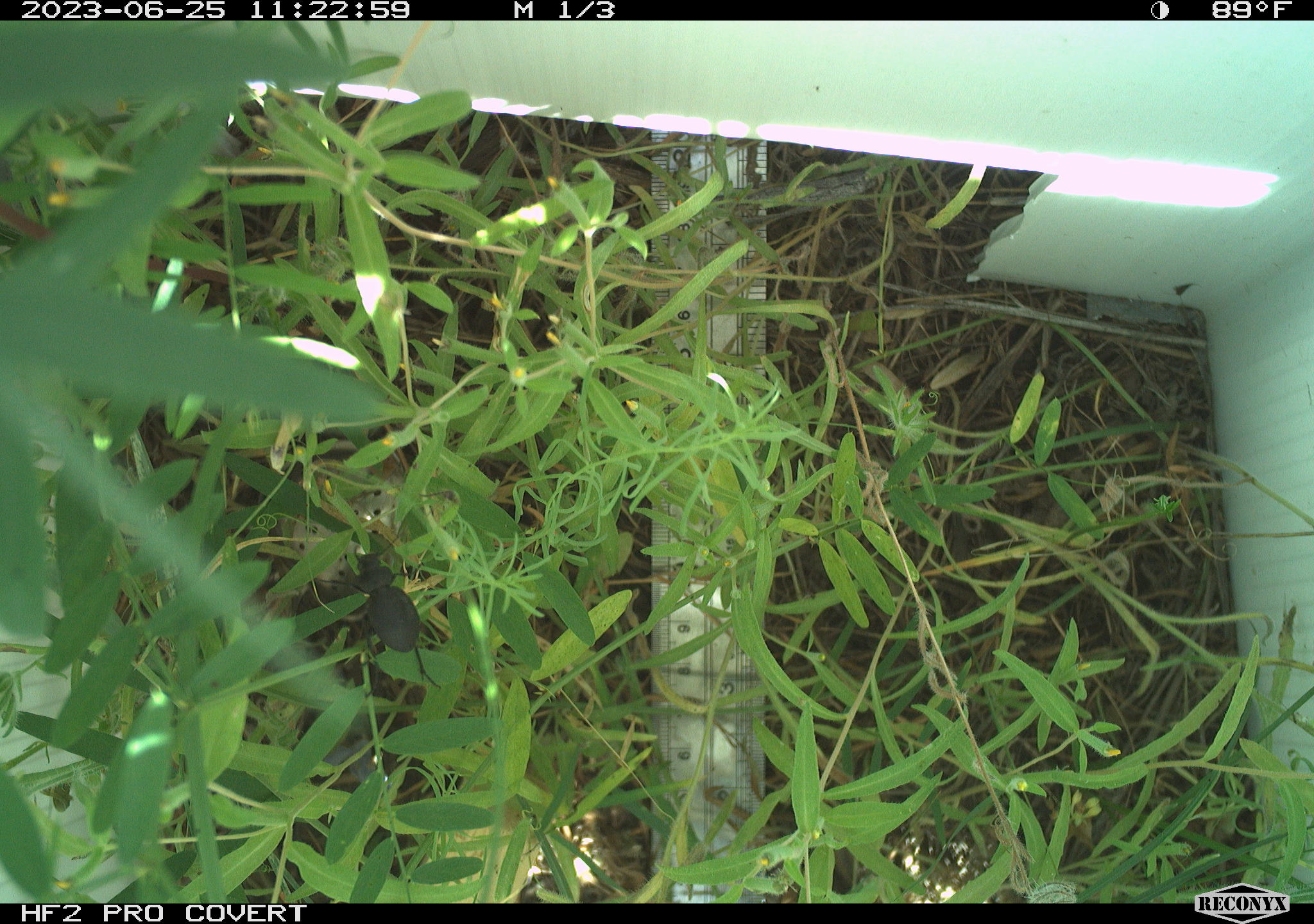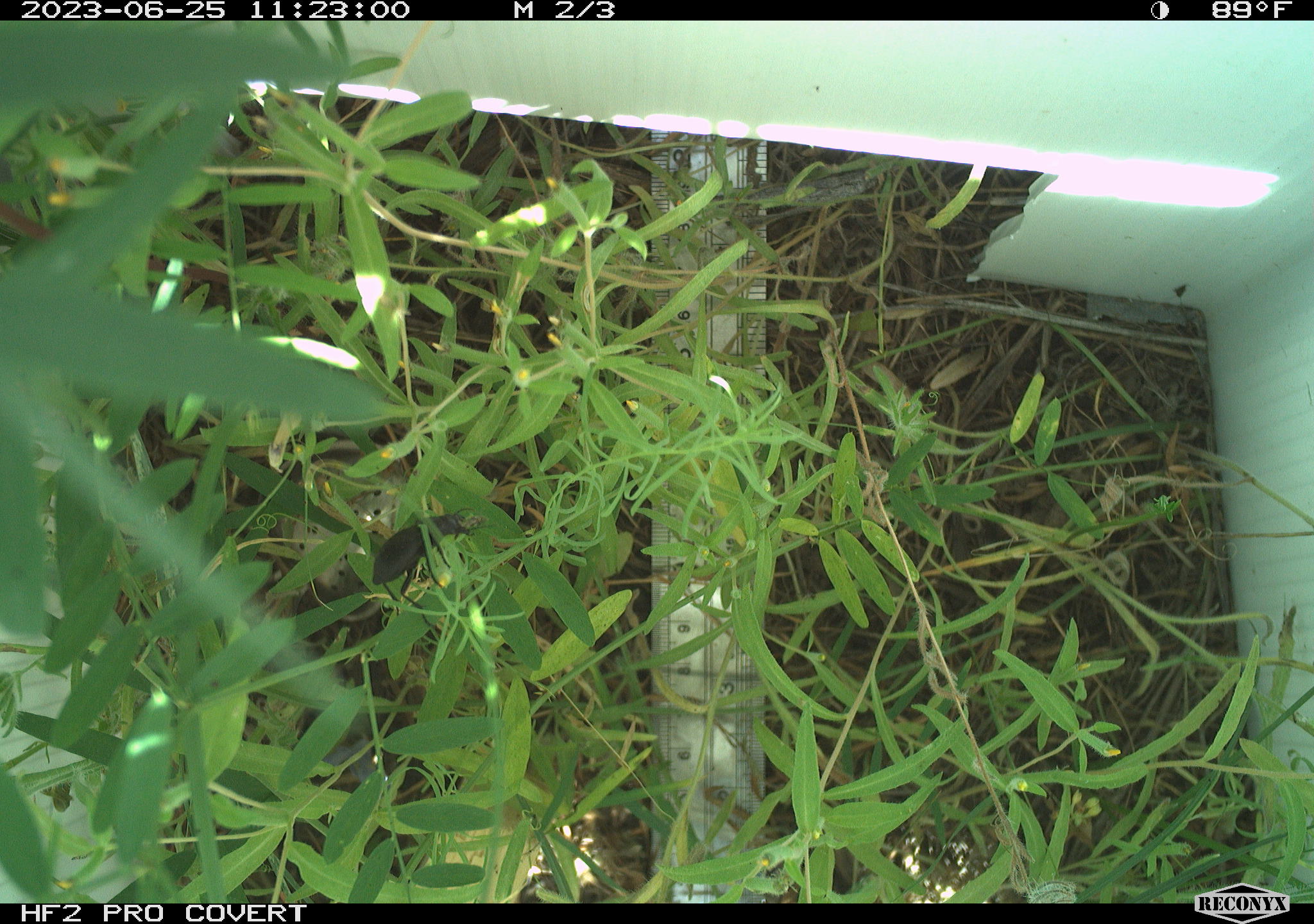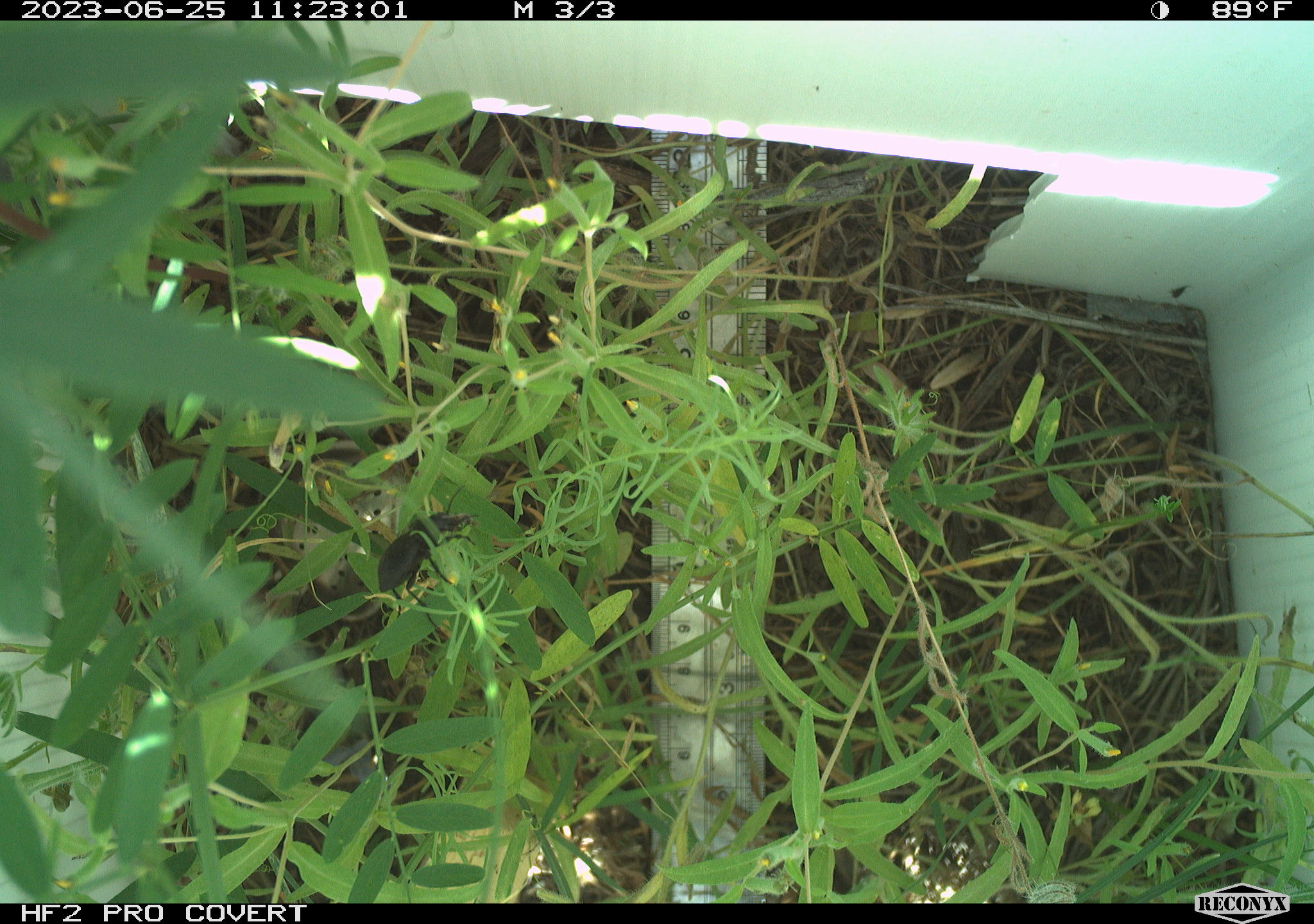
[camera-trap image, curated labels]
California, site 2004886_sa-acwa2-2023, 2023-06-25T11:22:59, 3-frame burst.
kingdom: Animalia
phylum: Arthropoda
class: Insecta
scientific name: Insecta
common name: insect